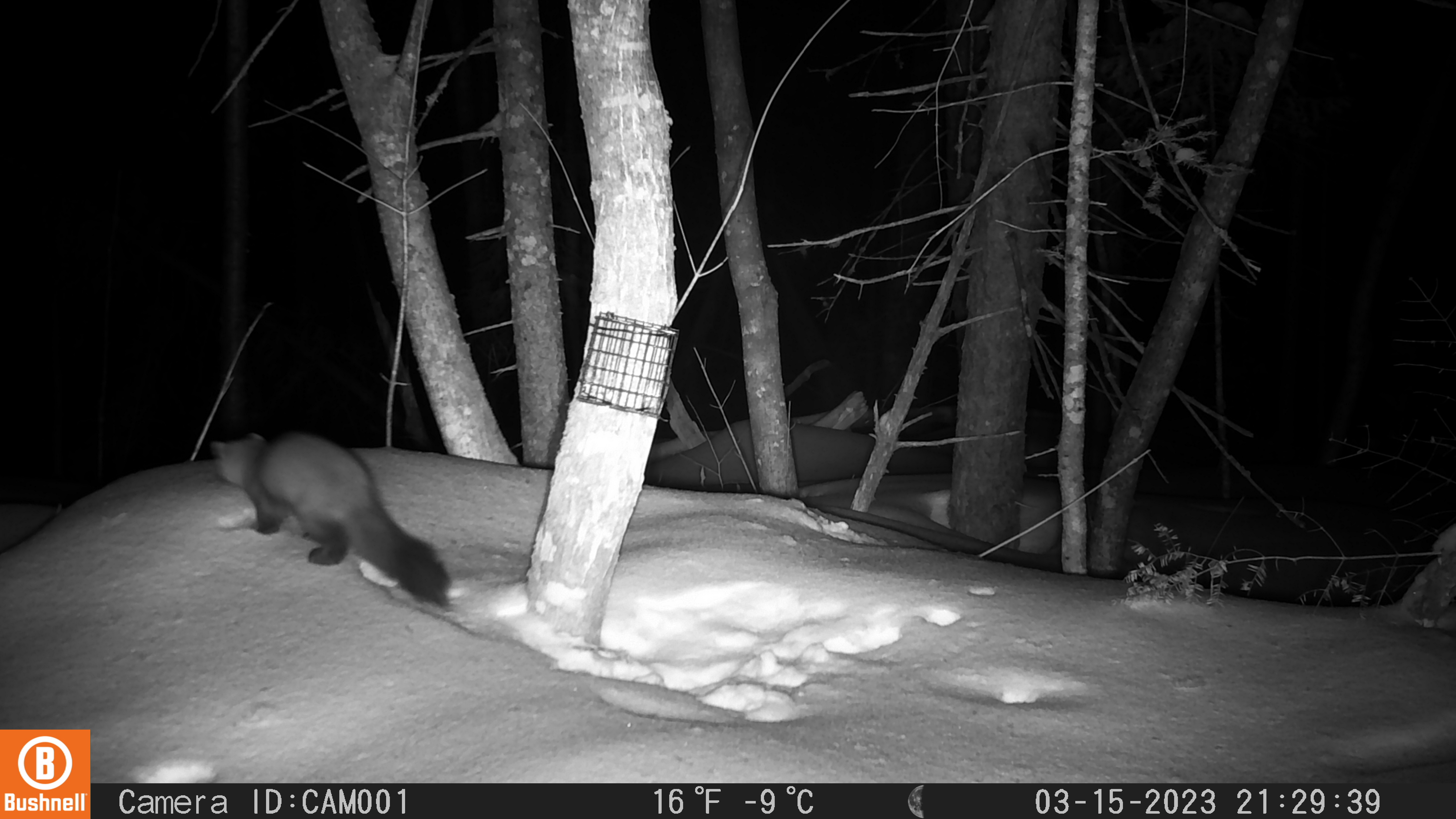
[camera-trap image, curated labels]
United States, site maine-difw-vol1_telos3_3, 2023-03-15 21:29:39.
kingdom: Animalia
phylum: Chordata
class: Mammalia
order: Carnivora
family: Mustelidae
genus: Martes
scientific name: Martes americana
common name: american marten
American marten (Martes americana).